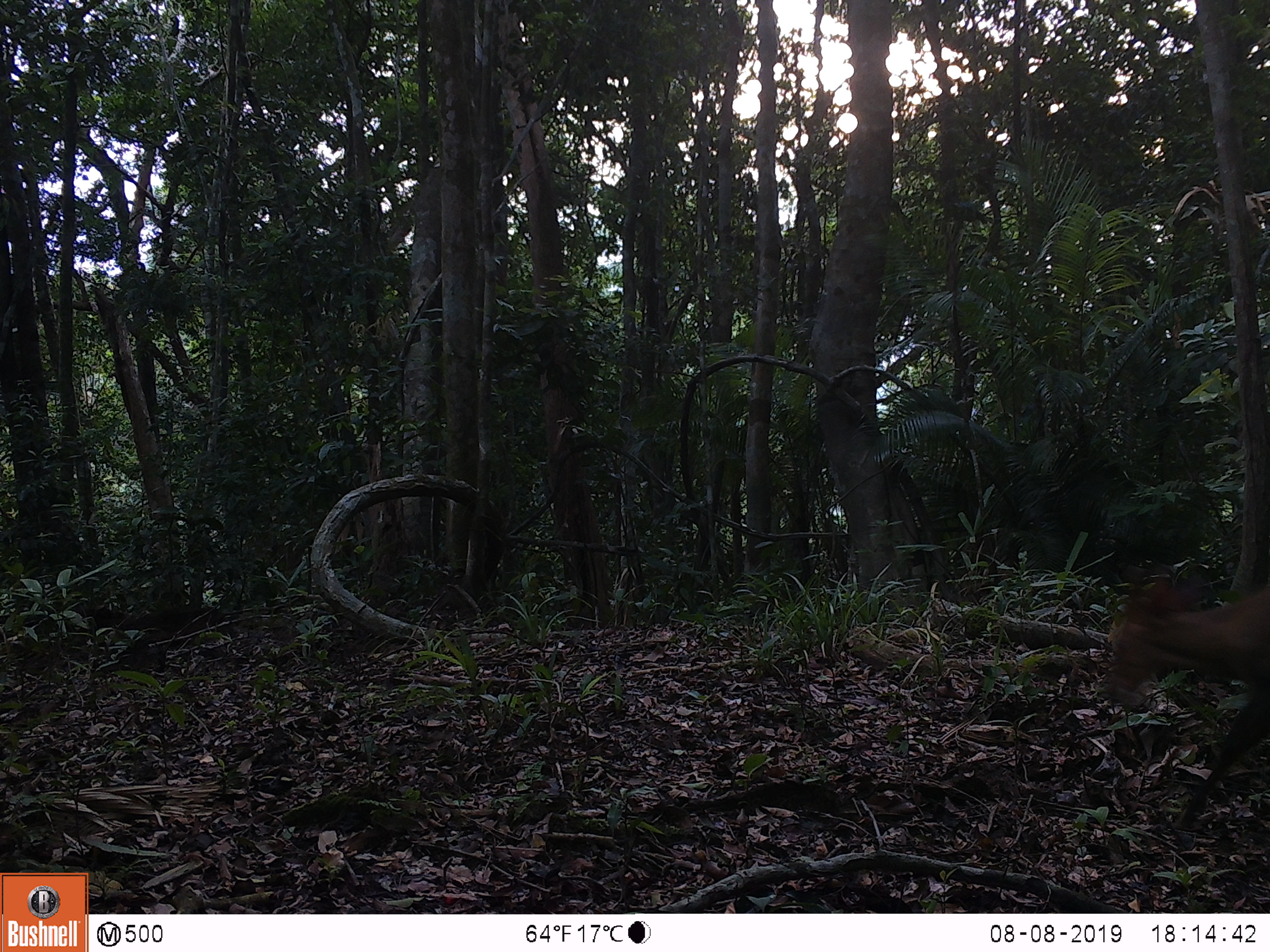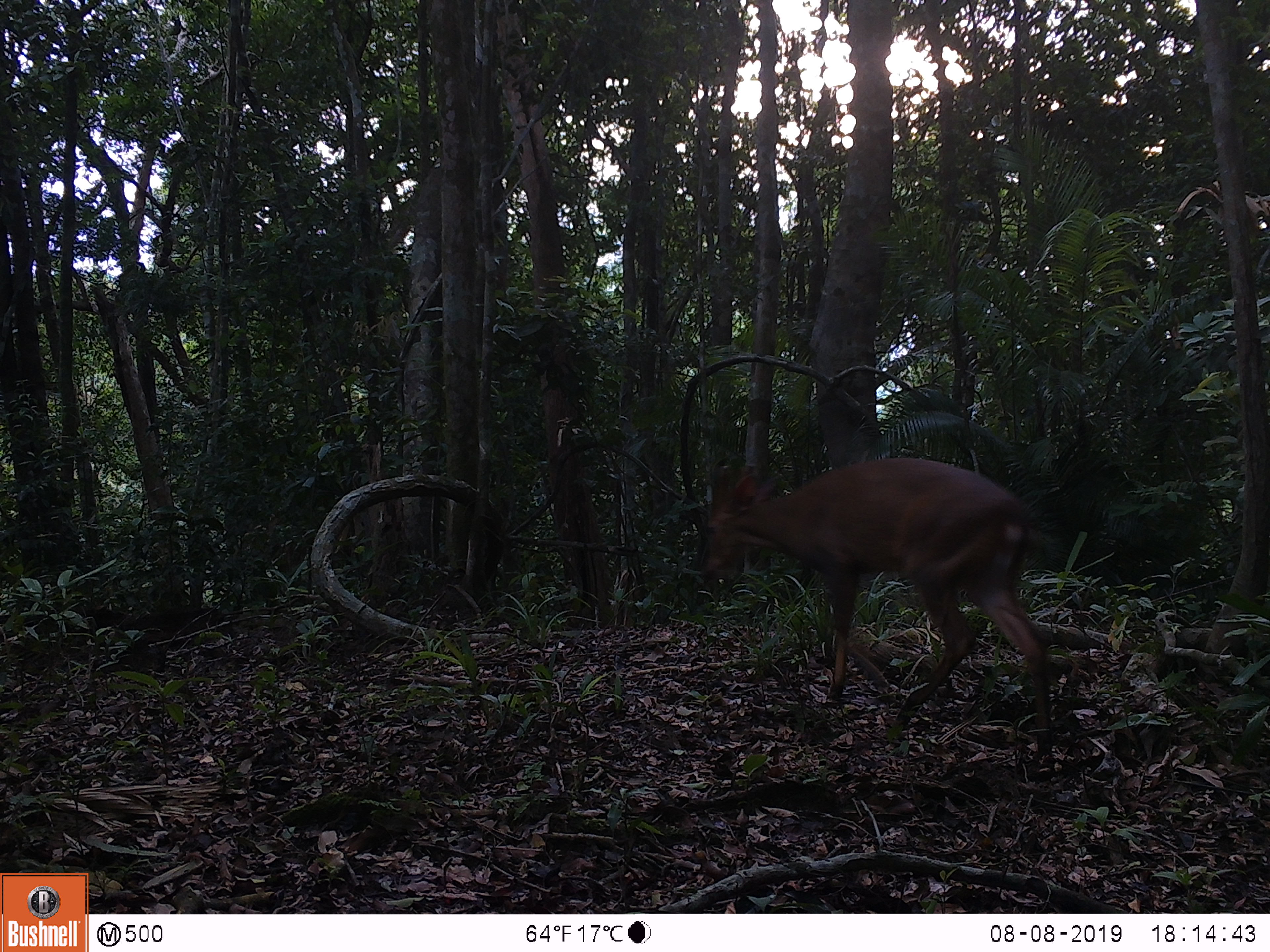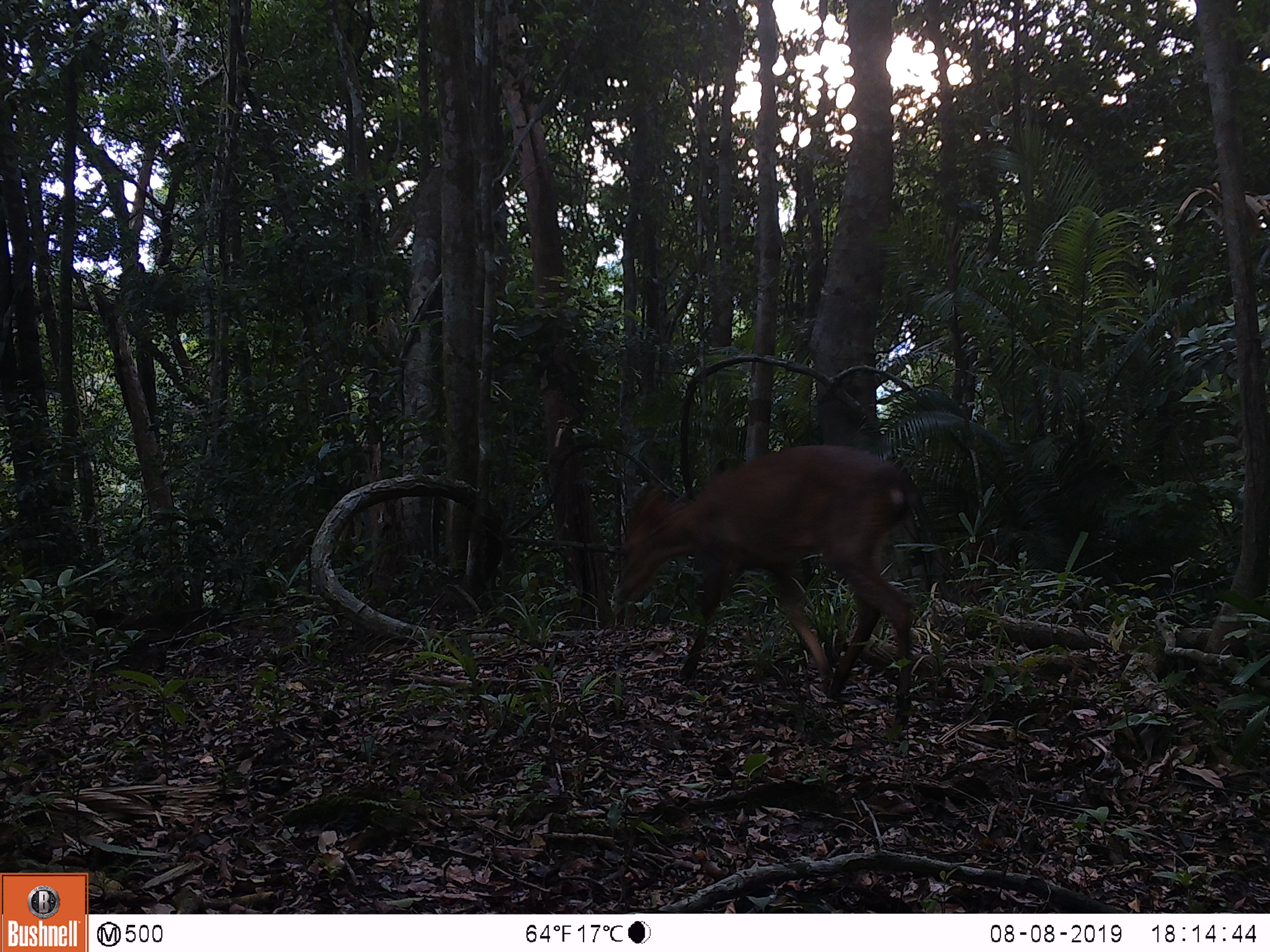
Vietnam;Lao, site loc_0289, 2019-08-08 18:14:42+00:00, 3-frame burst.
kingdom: Animalia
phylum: Chordata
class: Mammalia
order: Artiodactyla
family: Cervidae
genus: Muntiacus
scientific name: Muntiacus vuquangensis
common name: large-antlered muntjac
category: large antlered muntjac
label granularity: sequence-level